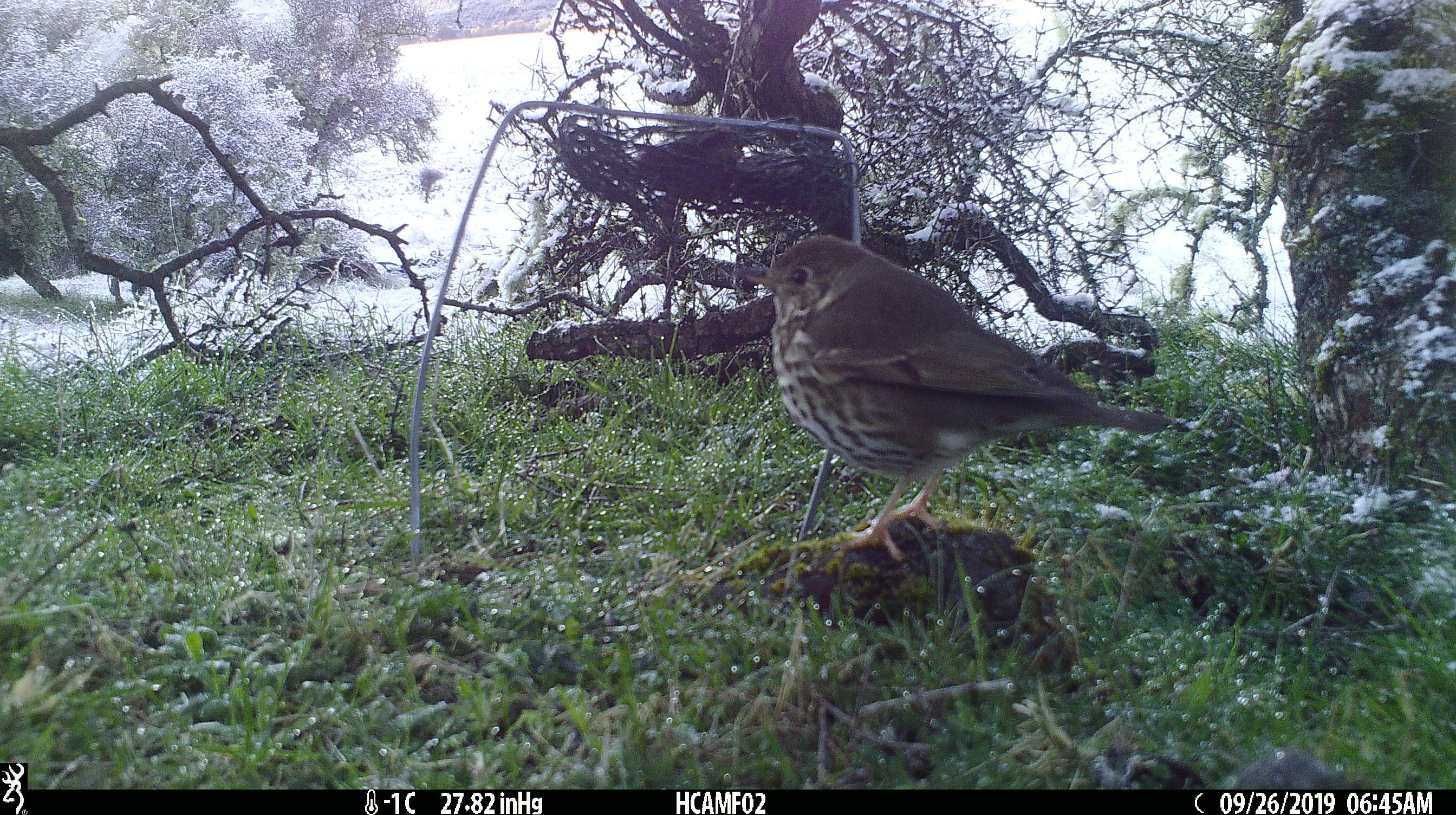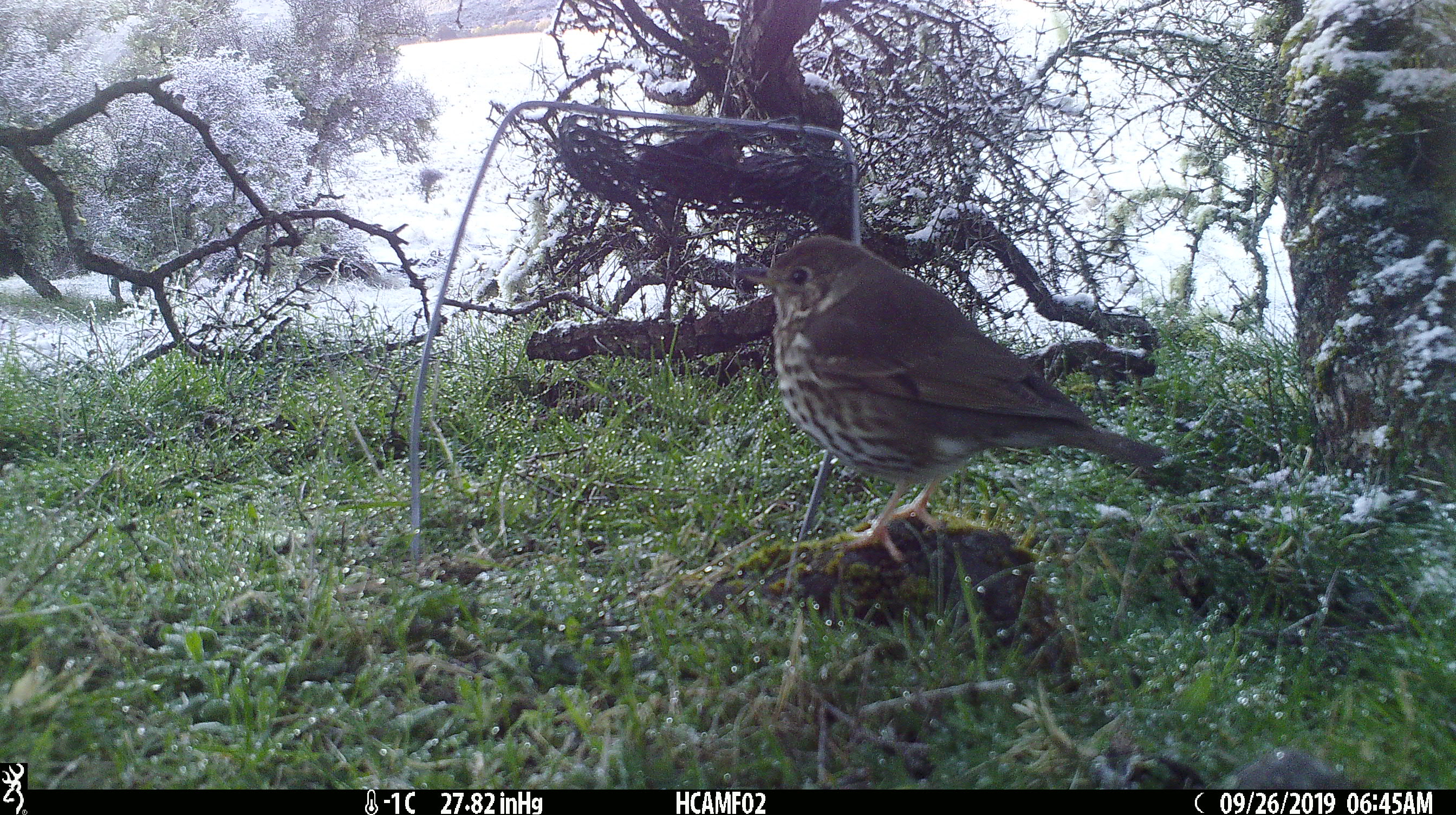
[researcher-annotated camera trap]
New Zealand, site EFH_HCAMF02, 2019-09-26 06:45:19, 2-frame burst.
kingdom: Animalia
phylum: Chordata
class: Aves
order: Passeriformes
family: Turdidae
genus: Turdus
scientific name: Turdus philomelos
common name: song thrush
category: thrush